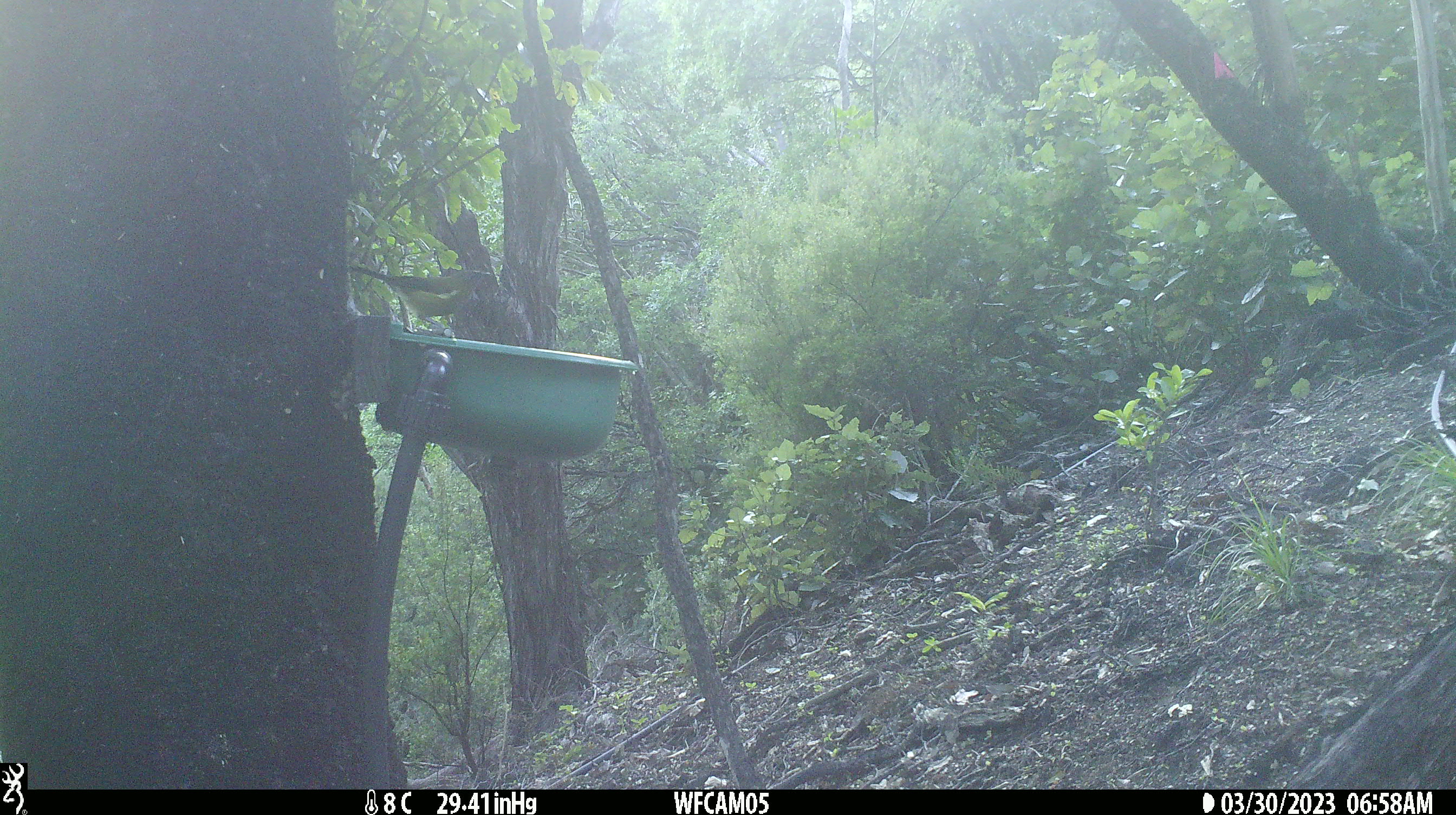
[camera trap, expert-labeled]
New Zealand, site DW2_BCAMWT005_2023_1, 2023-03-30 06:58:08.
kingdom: Animalia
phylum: Chordata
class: Aves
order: Passeriformes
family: Meliphagidae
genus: Anthornis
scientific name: Anthornis melanura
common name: new zealand bellbird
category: bellbird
Bellbird (new zealand bellbird) (Anthornis melanura).